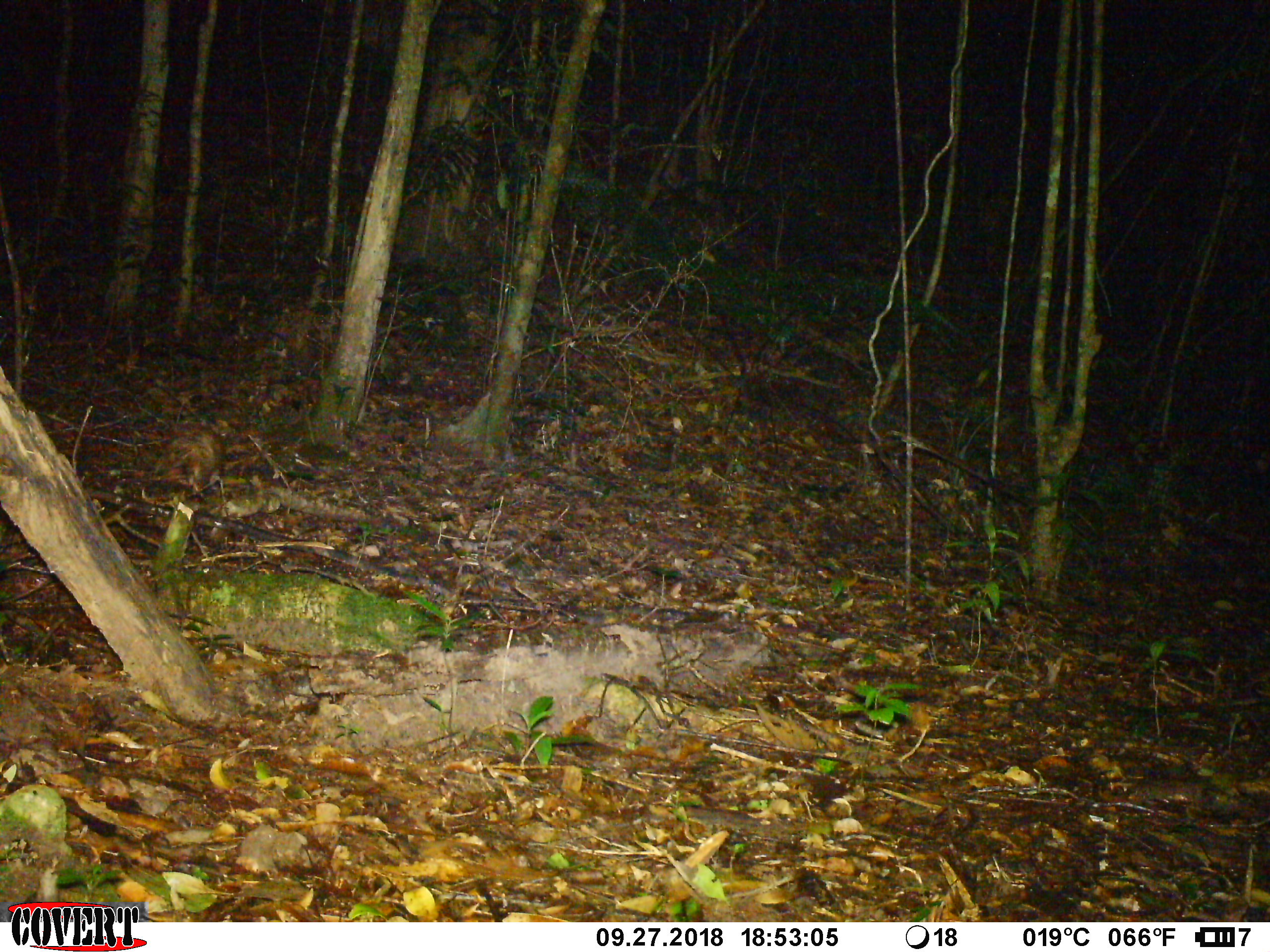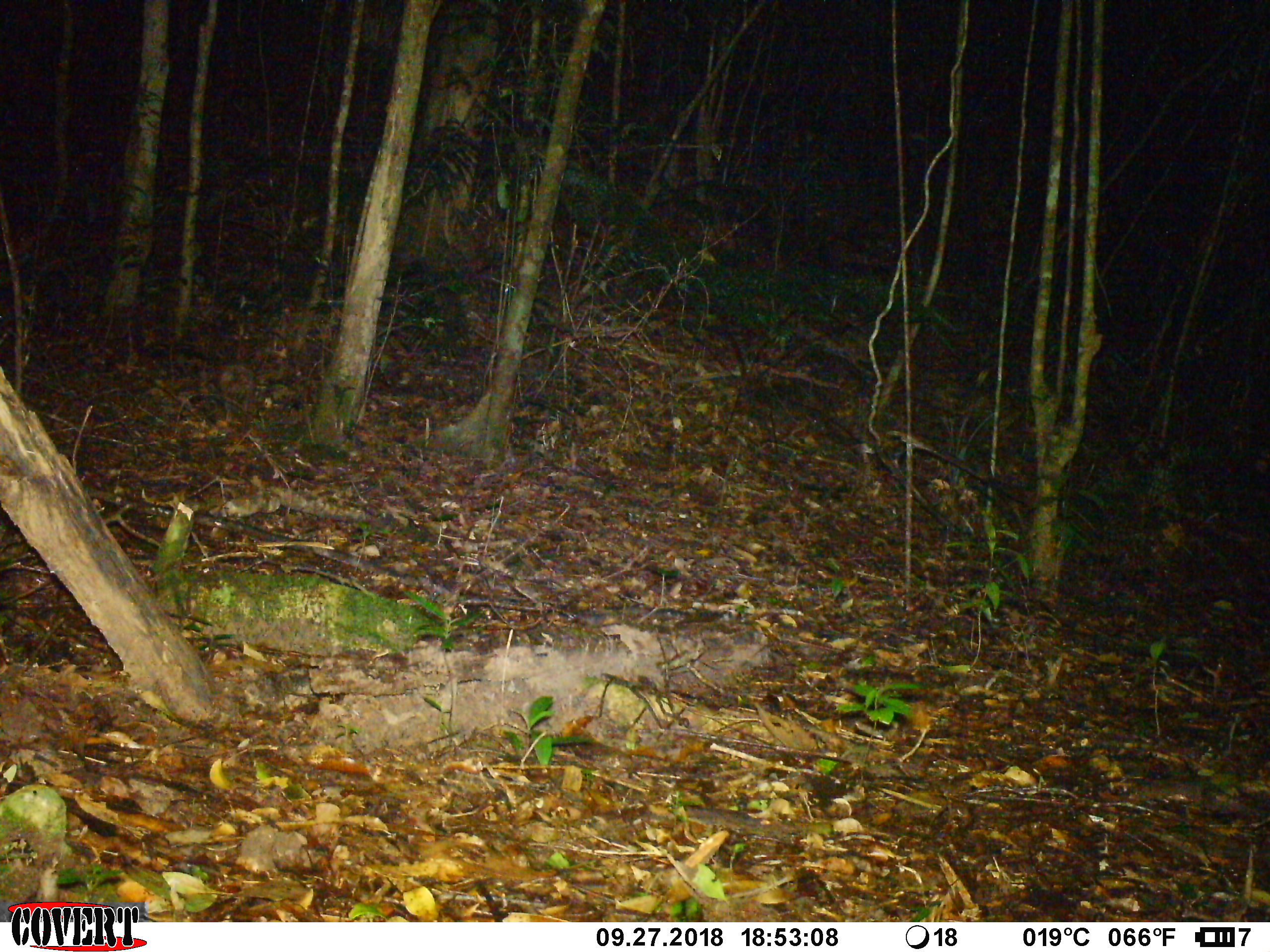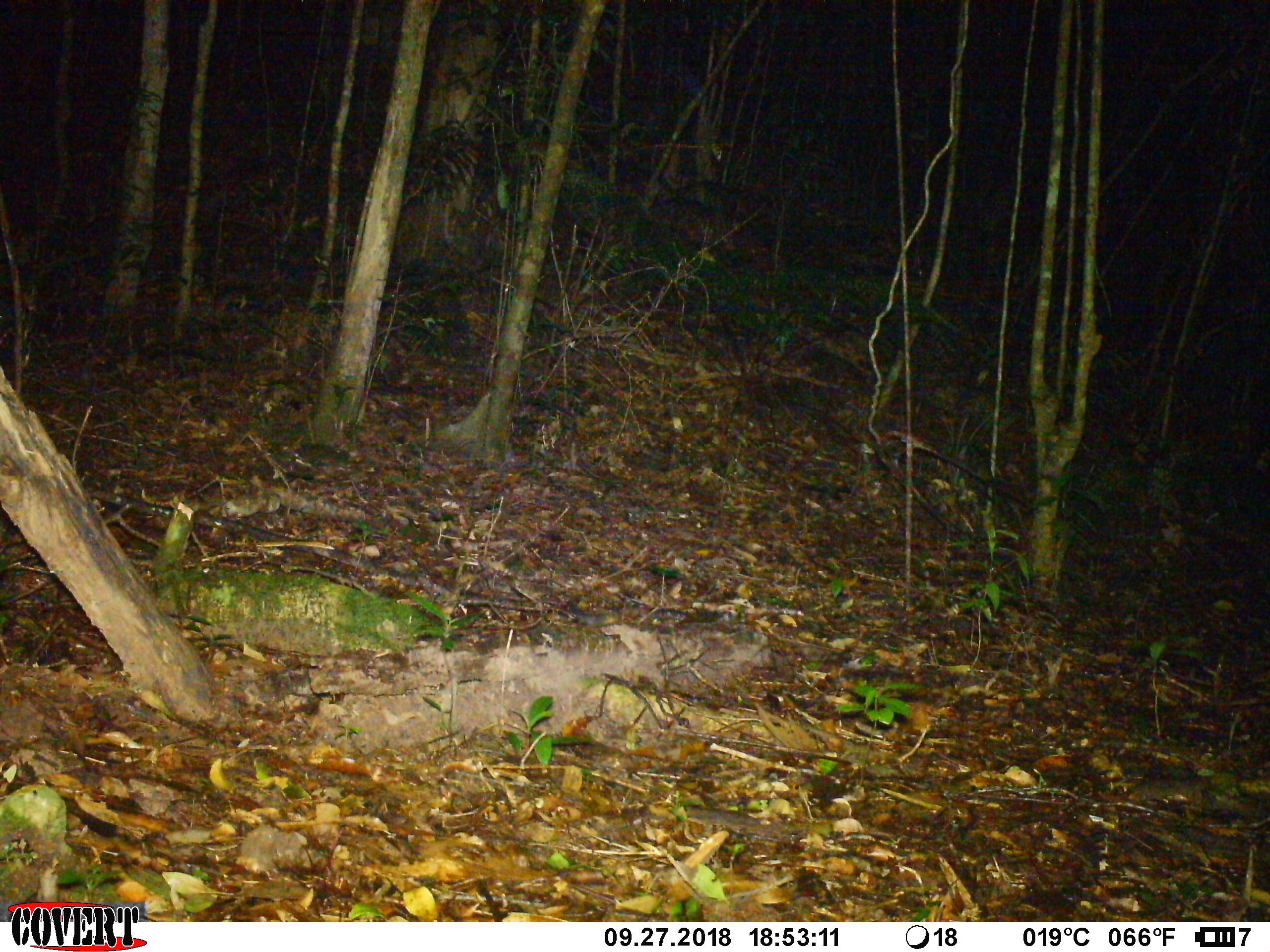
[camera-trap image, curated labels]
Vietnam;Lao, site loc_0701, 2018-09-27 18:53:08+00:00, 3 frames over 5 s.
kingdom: Animalia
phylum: Chordata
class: Mammalia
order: Rodentia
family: Hystricidae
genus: Atherurus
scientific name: Atherurus macrourus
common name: asiatic brush-tailed porcupine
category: asiatic brush tailed porcupine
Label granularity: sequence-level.